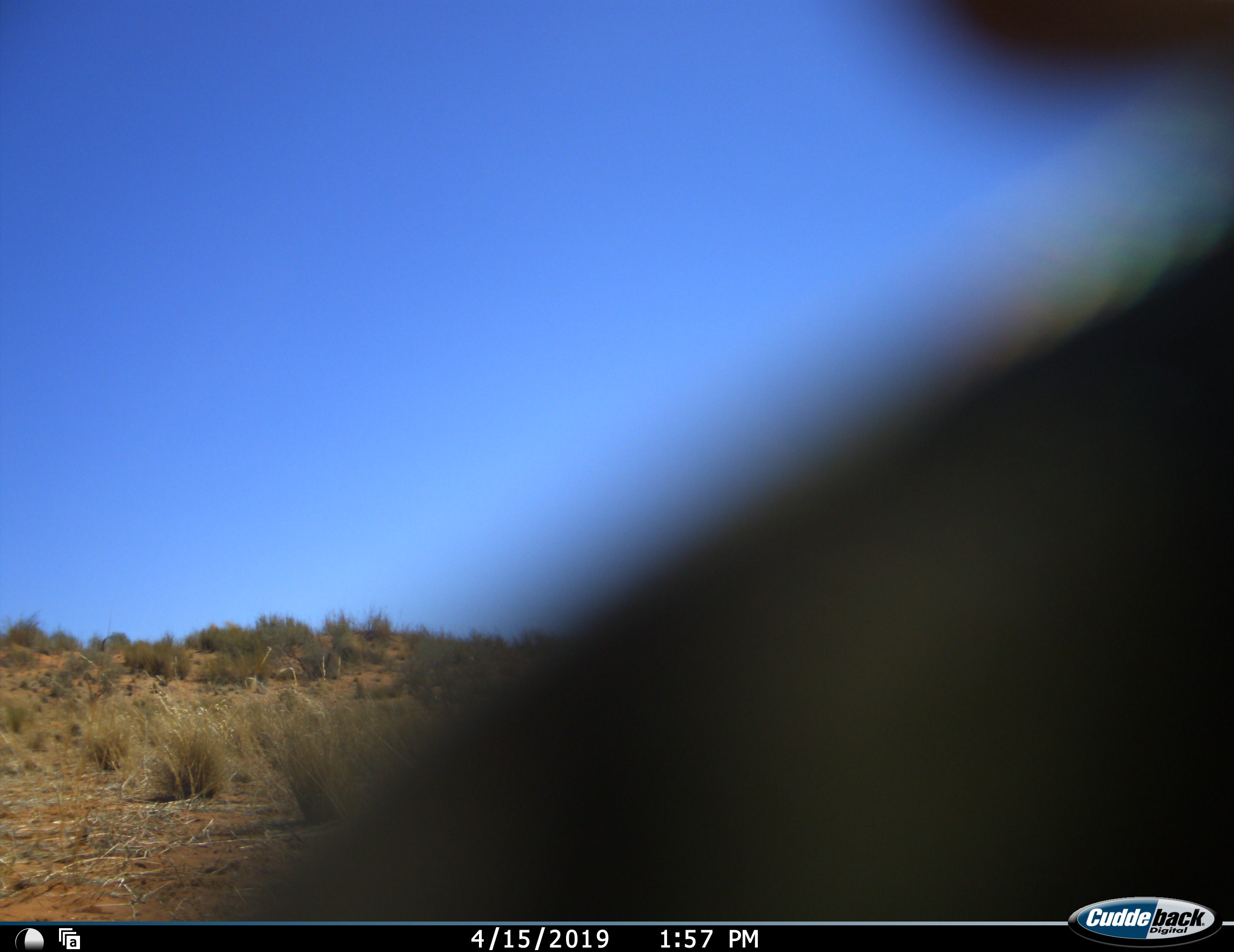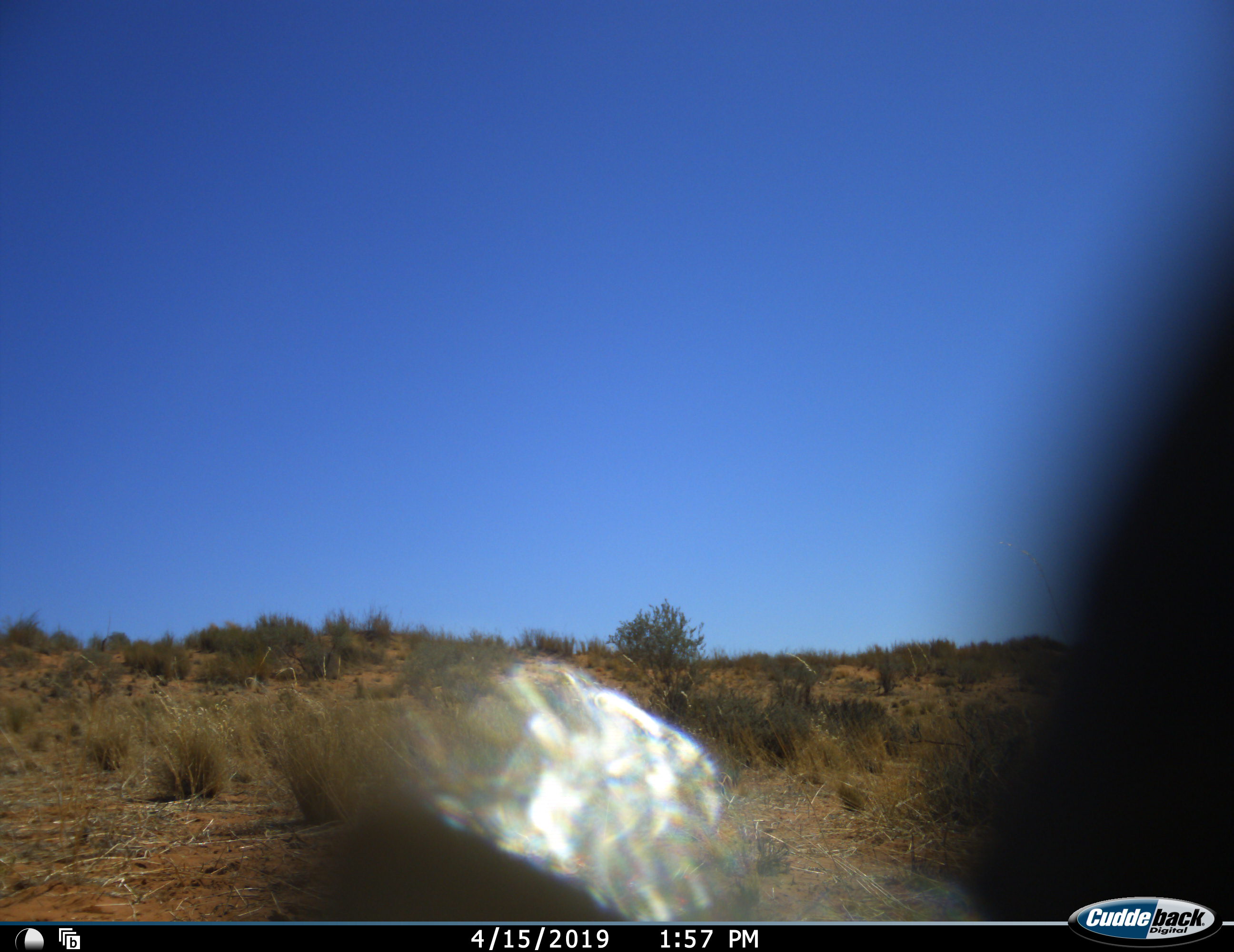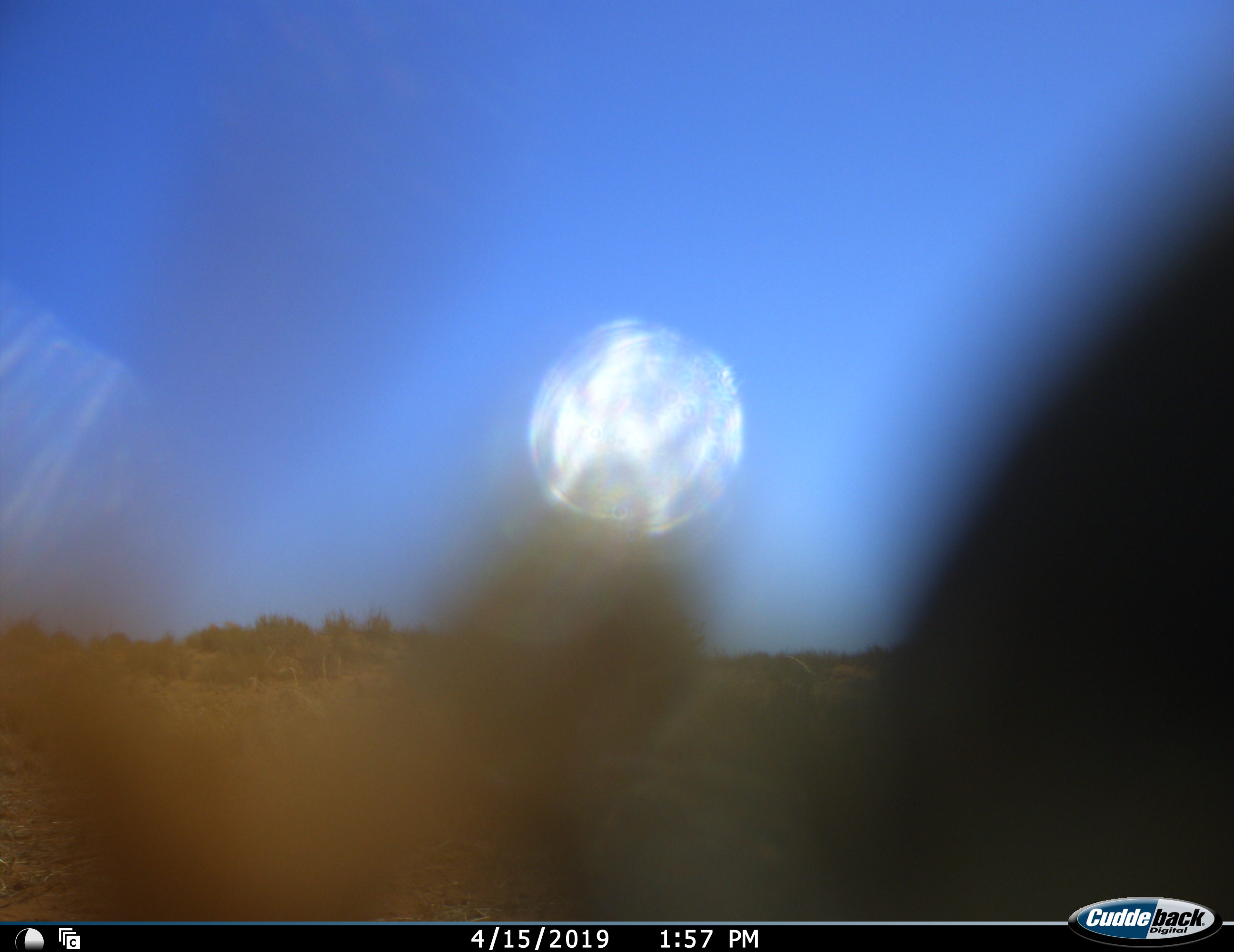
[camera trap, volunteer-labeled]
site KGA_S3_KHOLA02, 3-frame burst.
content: unidentified animal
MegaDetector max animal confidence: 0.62